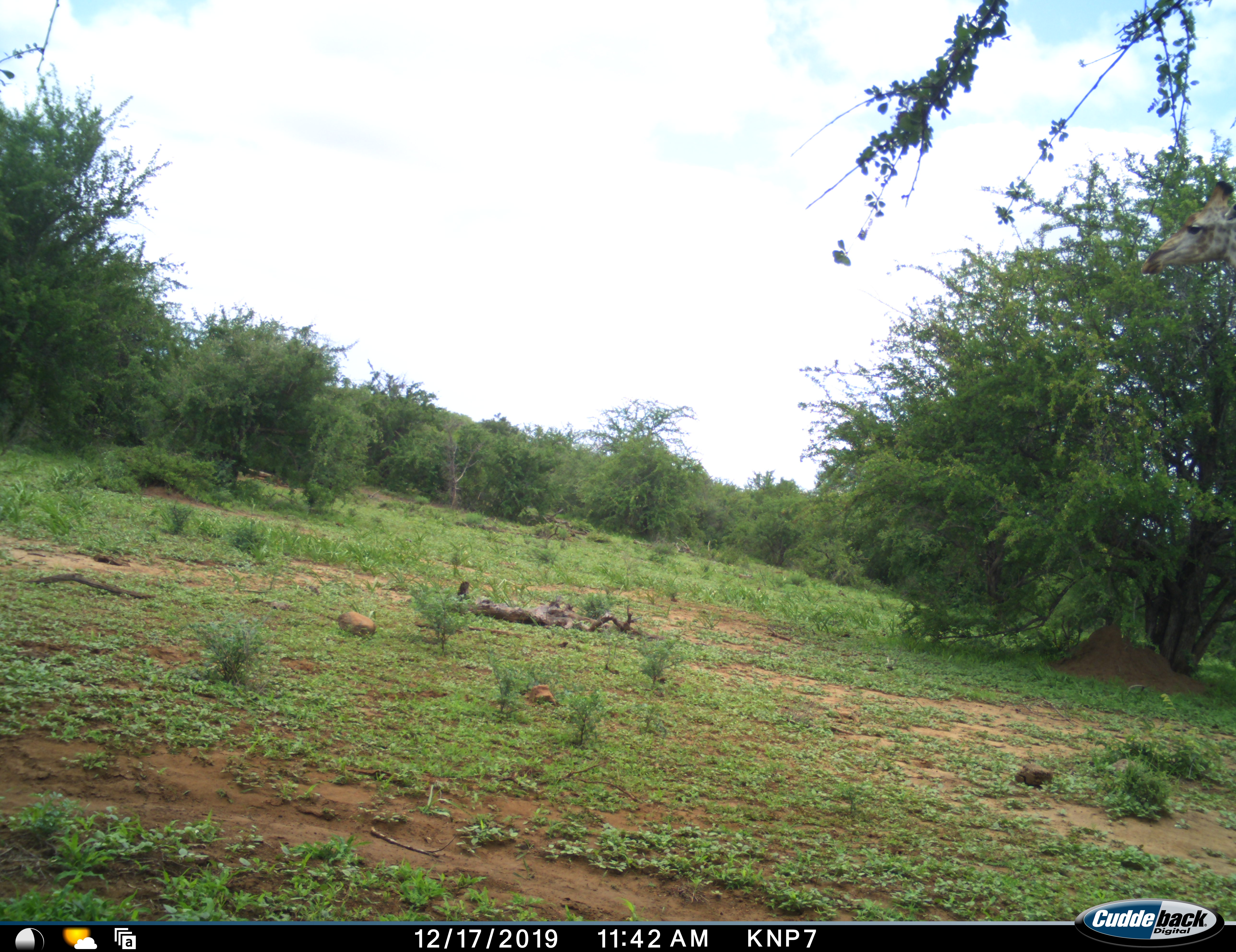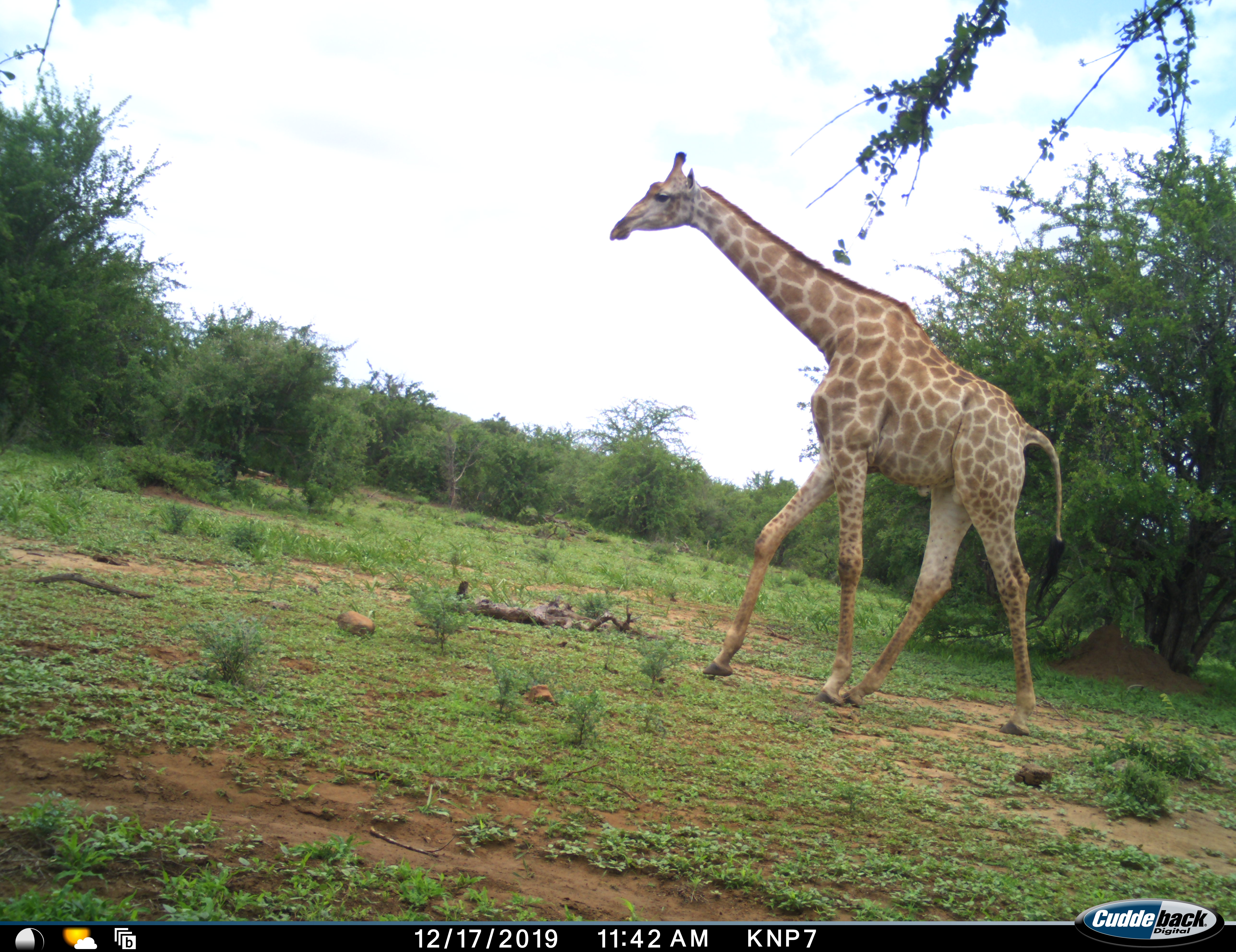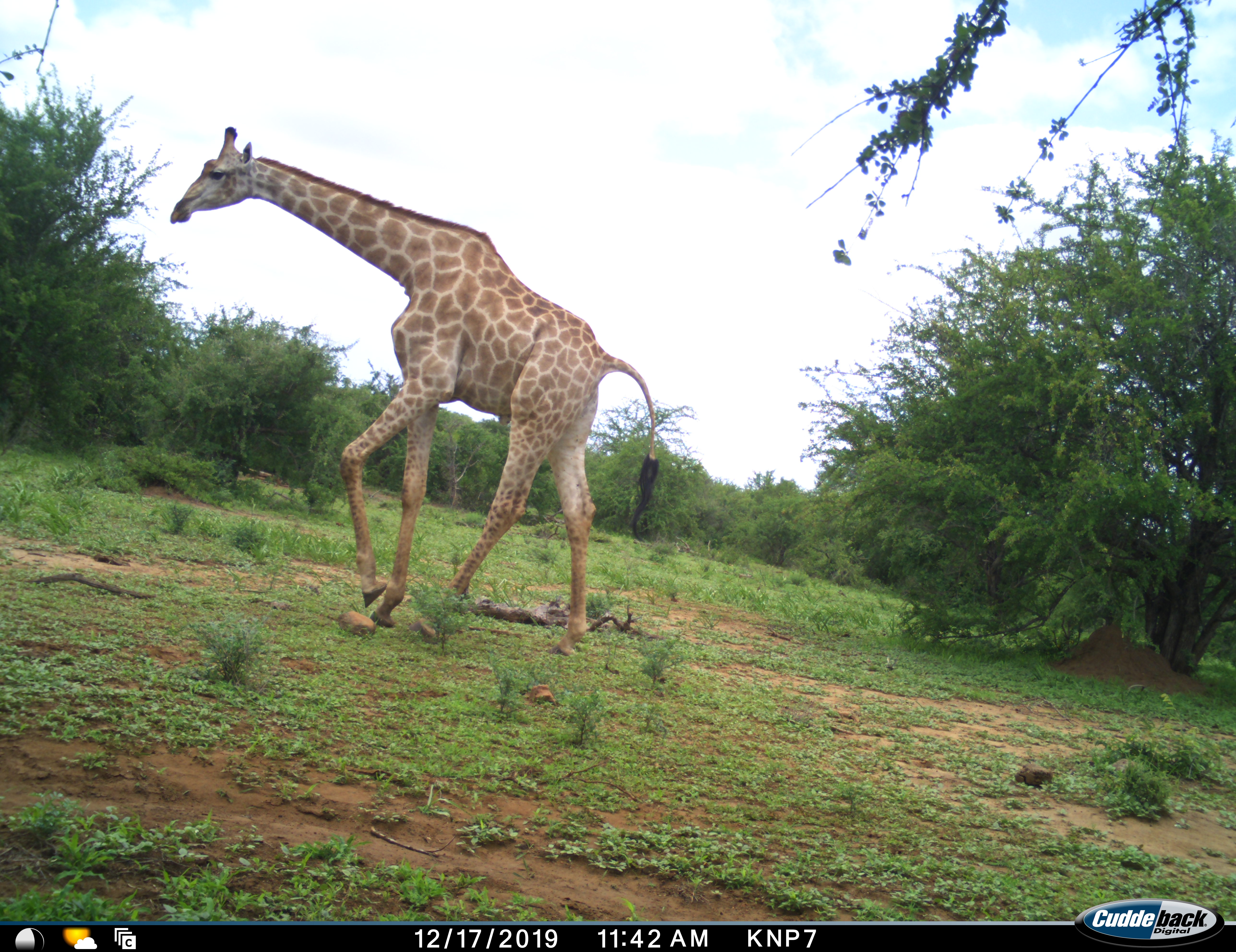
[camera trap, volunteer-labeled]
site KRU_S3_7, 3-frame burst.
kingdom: Animalia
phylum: Chordata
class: Mammalia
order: Artiodactyla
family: Giraffidae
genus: Giraffa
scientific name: Giraffa camelopardalis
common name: giraffe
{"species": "giraffe (Giraffa camelopardalis)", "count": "1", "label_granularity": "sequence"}